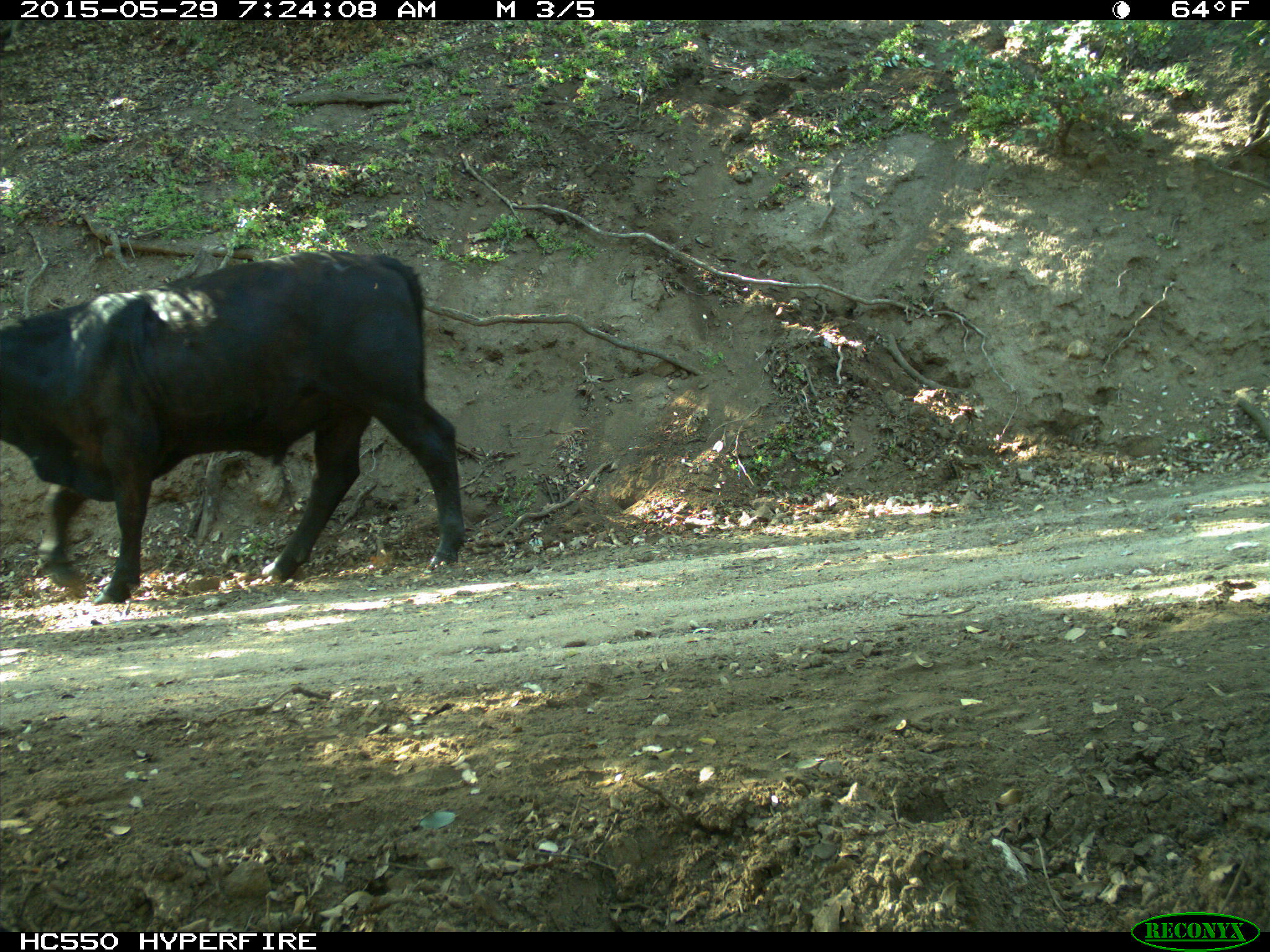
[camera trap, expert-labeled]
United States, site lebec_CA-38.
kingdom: Animalia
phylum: Chordata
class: Mammalia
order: Artiodactyla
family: Bovidae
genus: Bos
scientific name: Bos taurus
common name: domestic cow